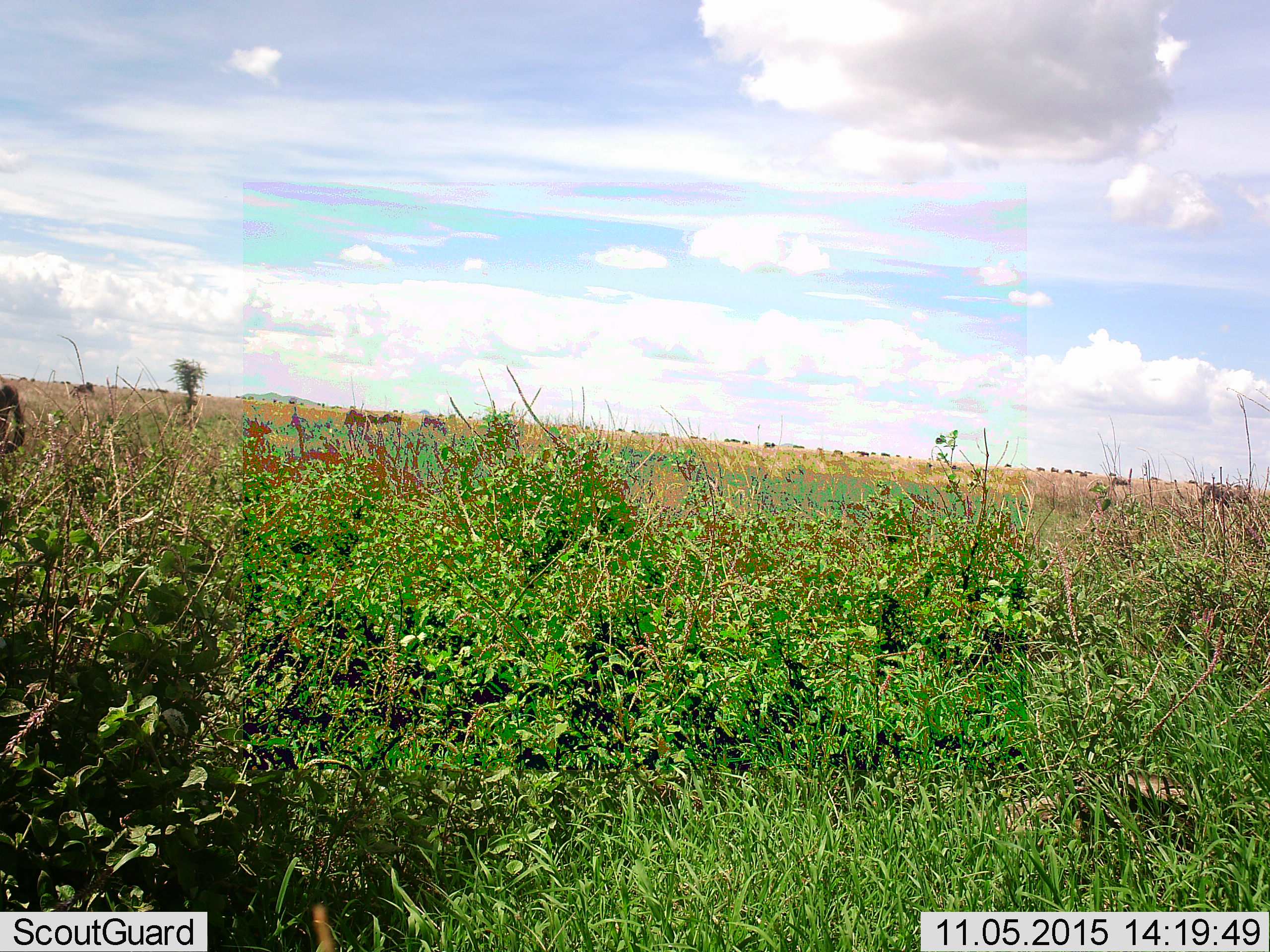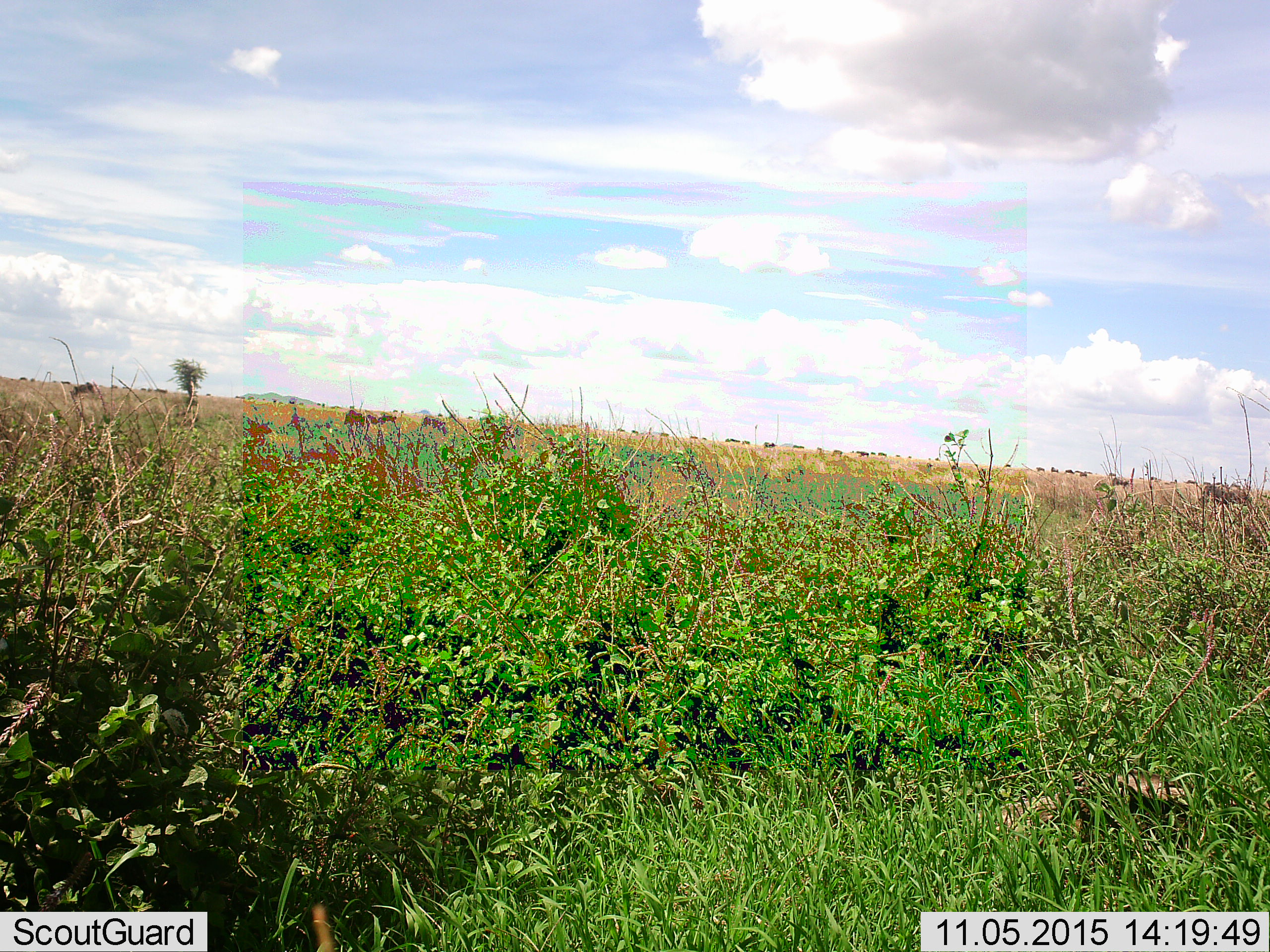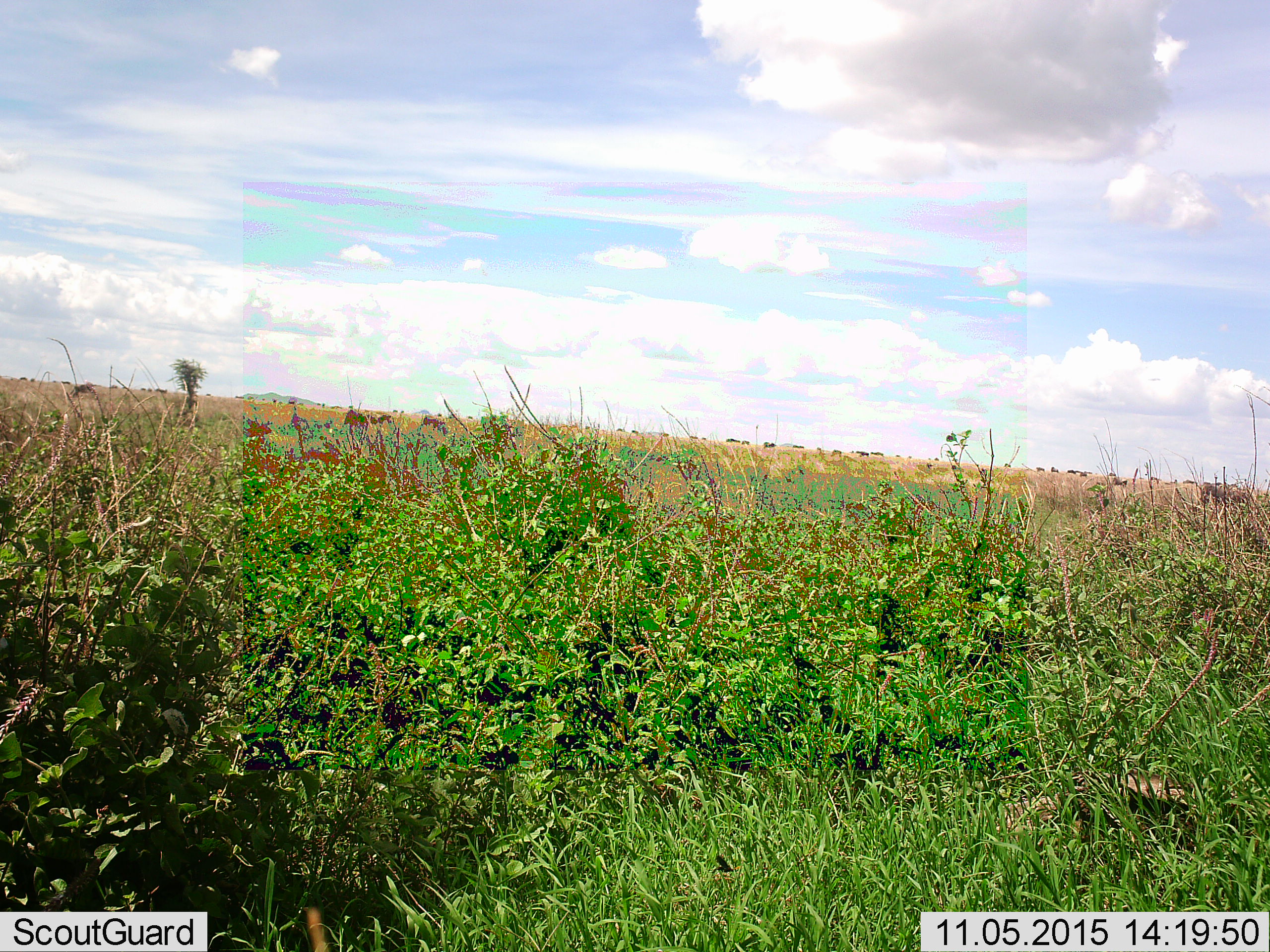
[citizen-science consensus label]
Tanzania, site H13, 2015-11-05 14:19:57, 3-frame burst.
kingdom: Animalia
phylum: Chordata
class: Mammalia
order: Artiodactyla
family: Bovidae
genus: Connochaetes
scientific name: Connochaetes taurinus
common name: blue wildebeest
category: wildebeest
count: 11-50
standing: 80%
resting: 0%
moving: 40%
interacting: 0%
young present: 0%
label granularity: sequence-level